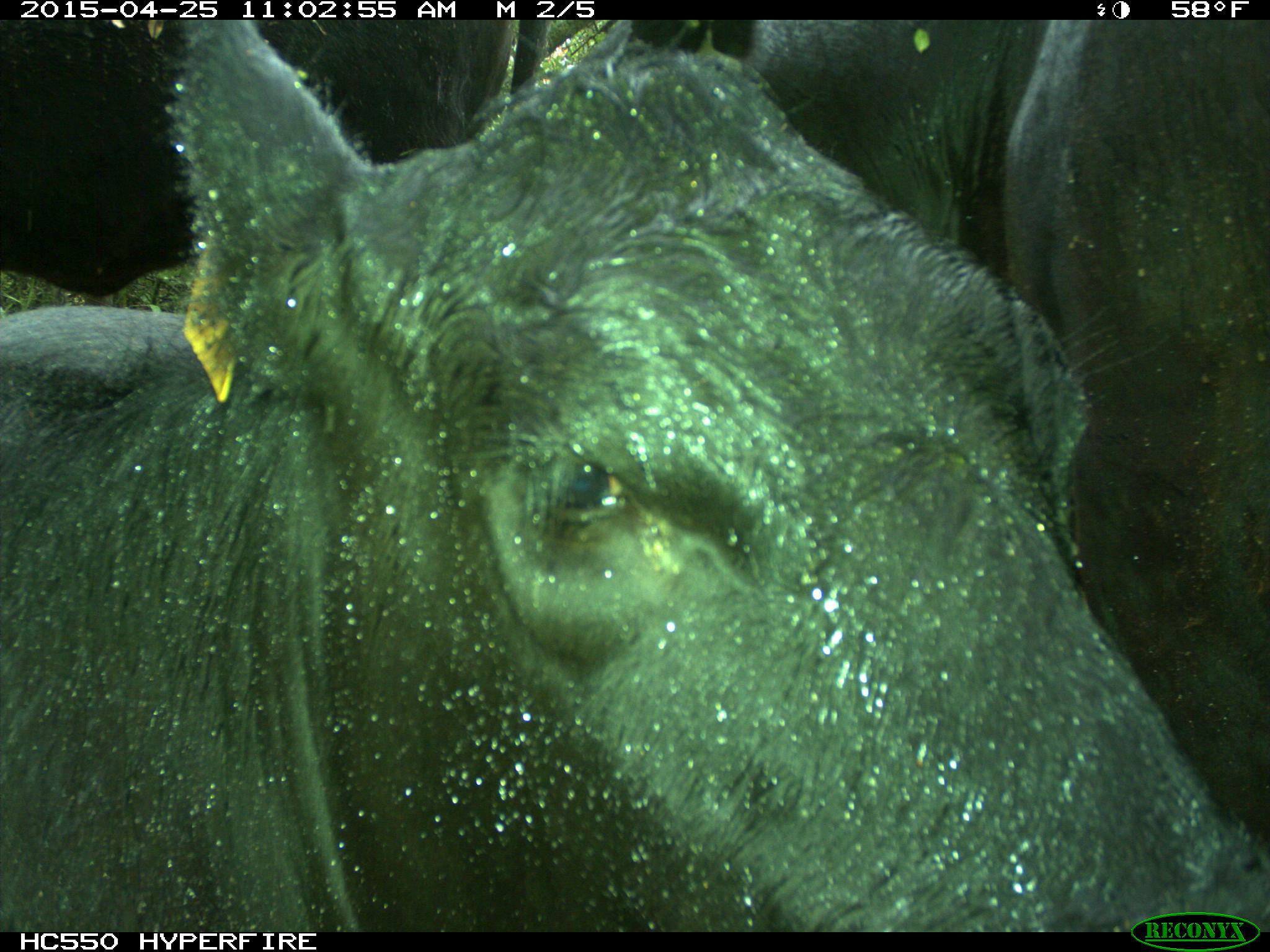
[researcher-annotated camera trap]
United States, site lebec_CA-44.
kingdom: Animalia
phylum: Chordata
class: Mammalia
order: Artiodactyla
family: Suidae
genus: Sus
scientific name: Sus scrofa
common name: wild boar